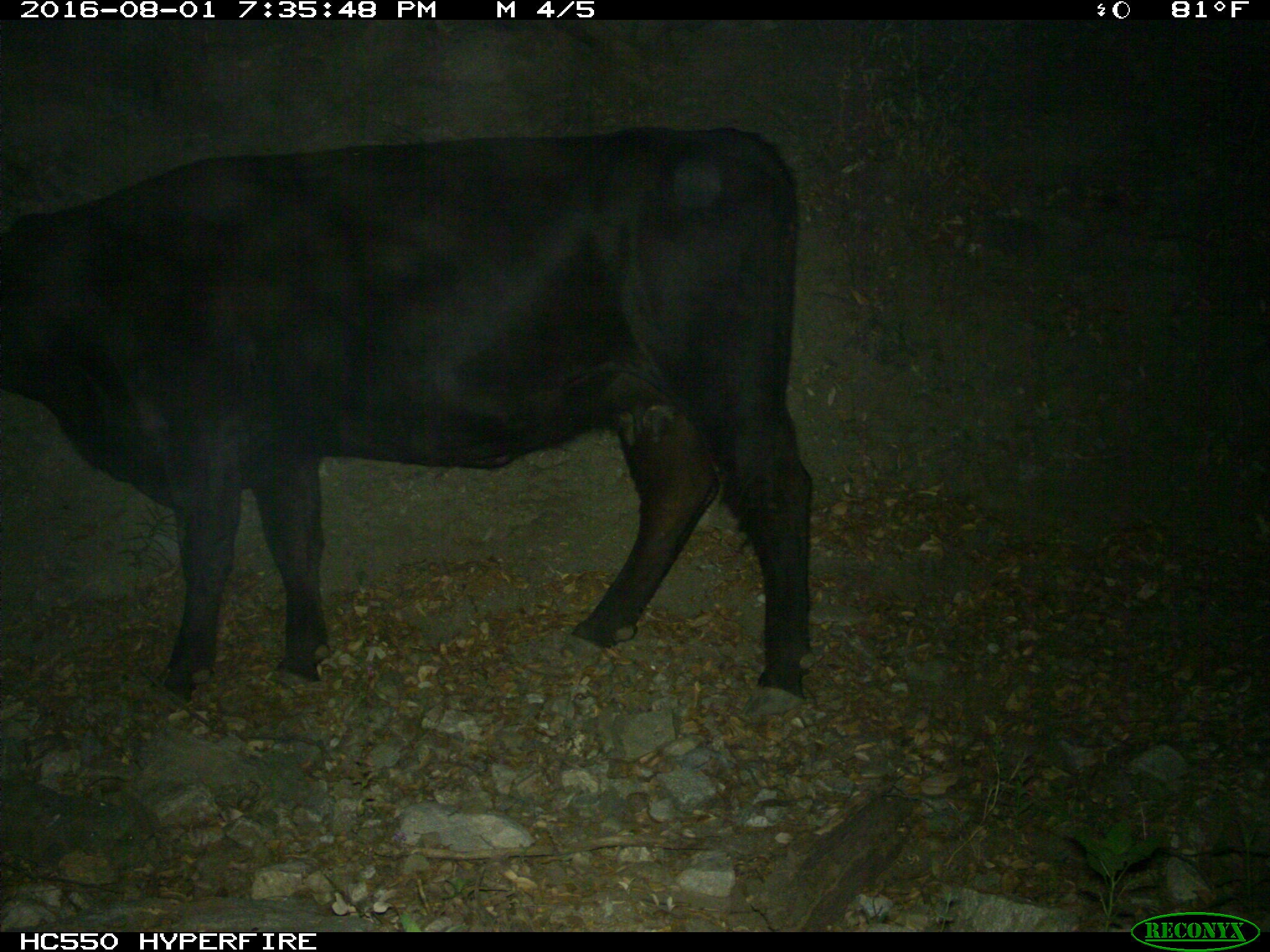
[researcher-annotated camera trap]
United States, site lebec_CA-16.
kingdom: Animalia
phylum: Chordata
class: Mammalia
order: Artiodactyla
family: Bovidae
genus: Bos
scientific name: Bos taurus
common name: domestic cow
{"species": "Bos taurus (domestic cow)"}